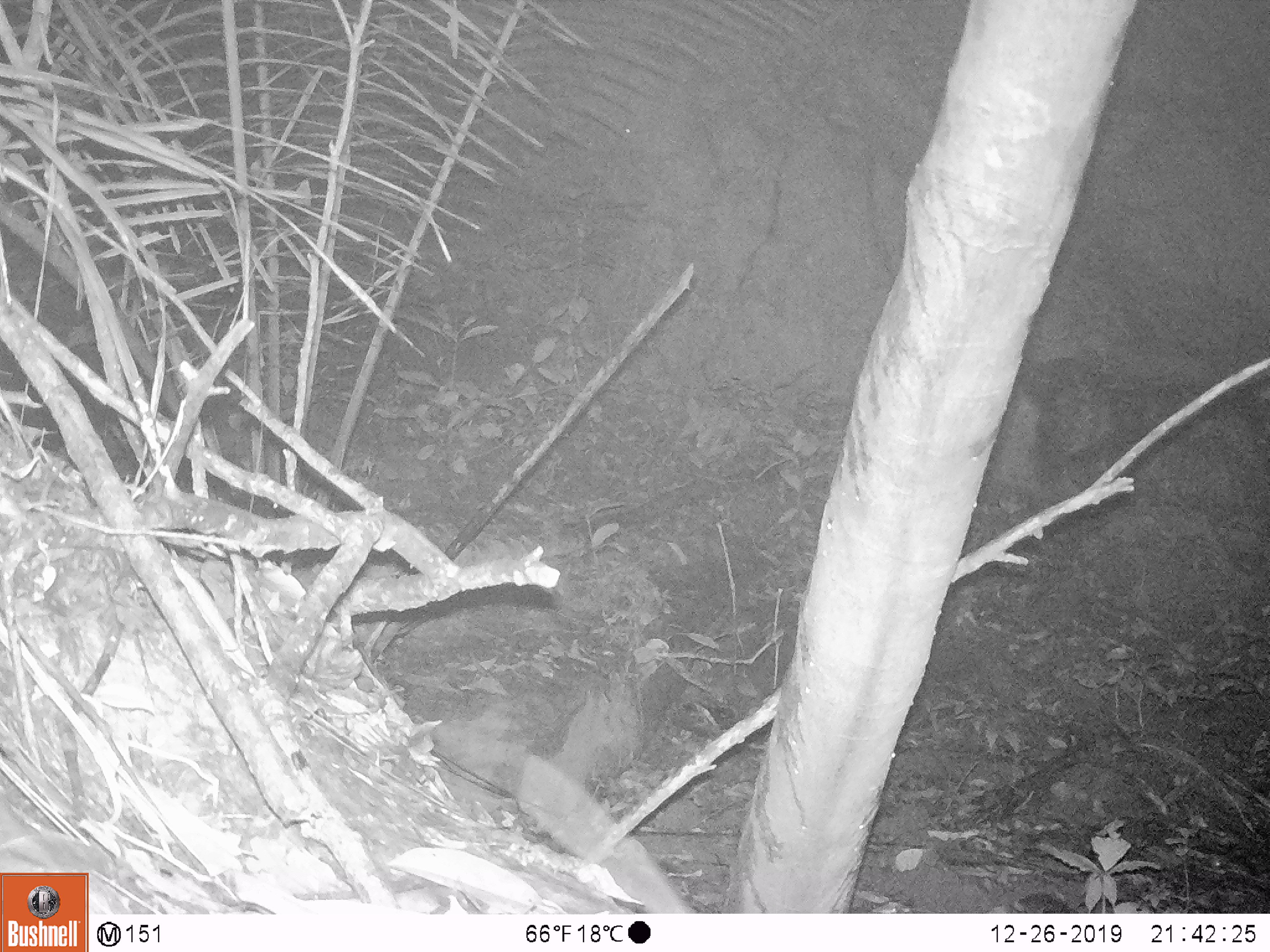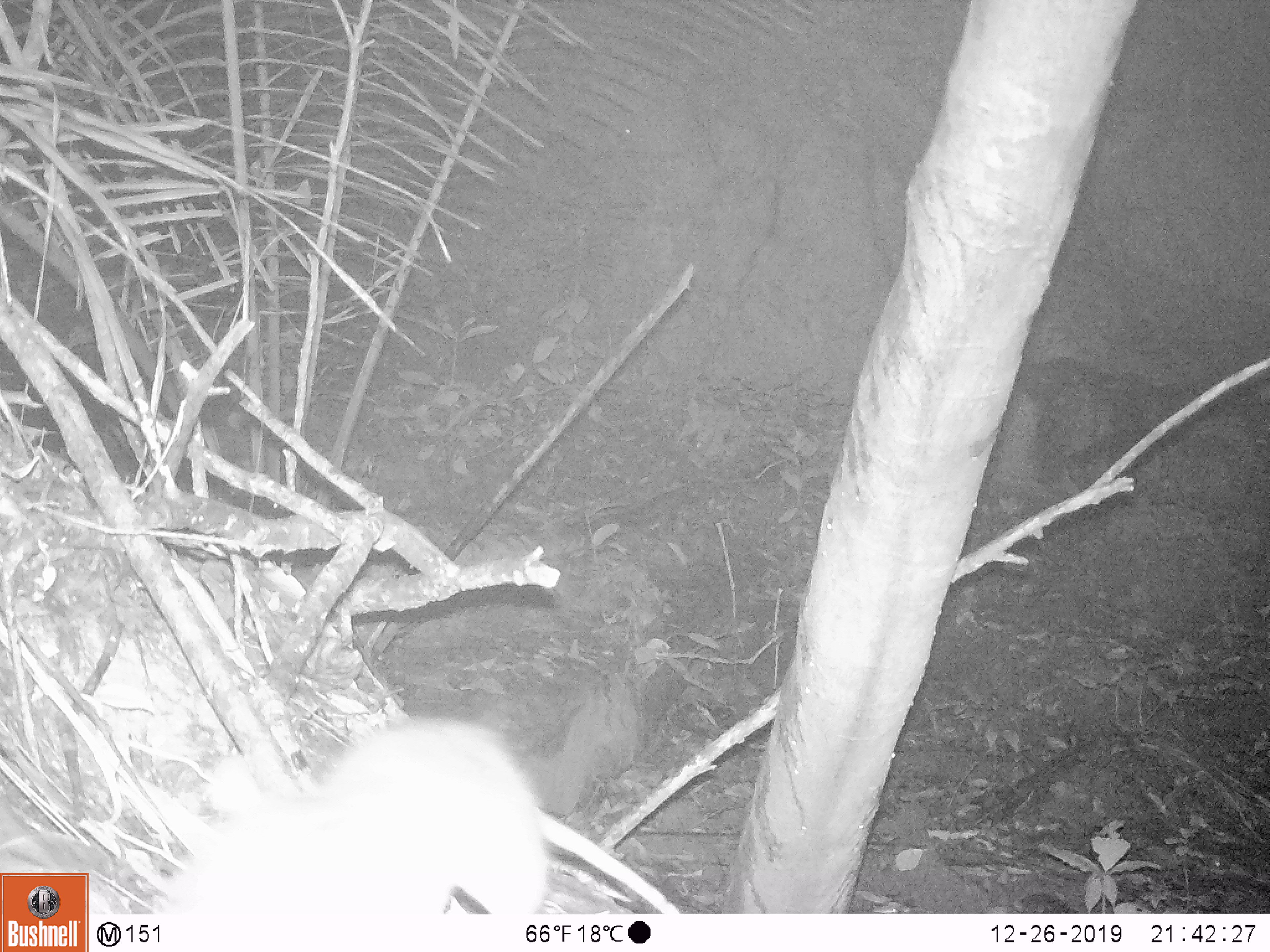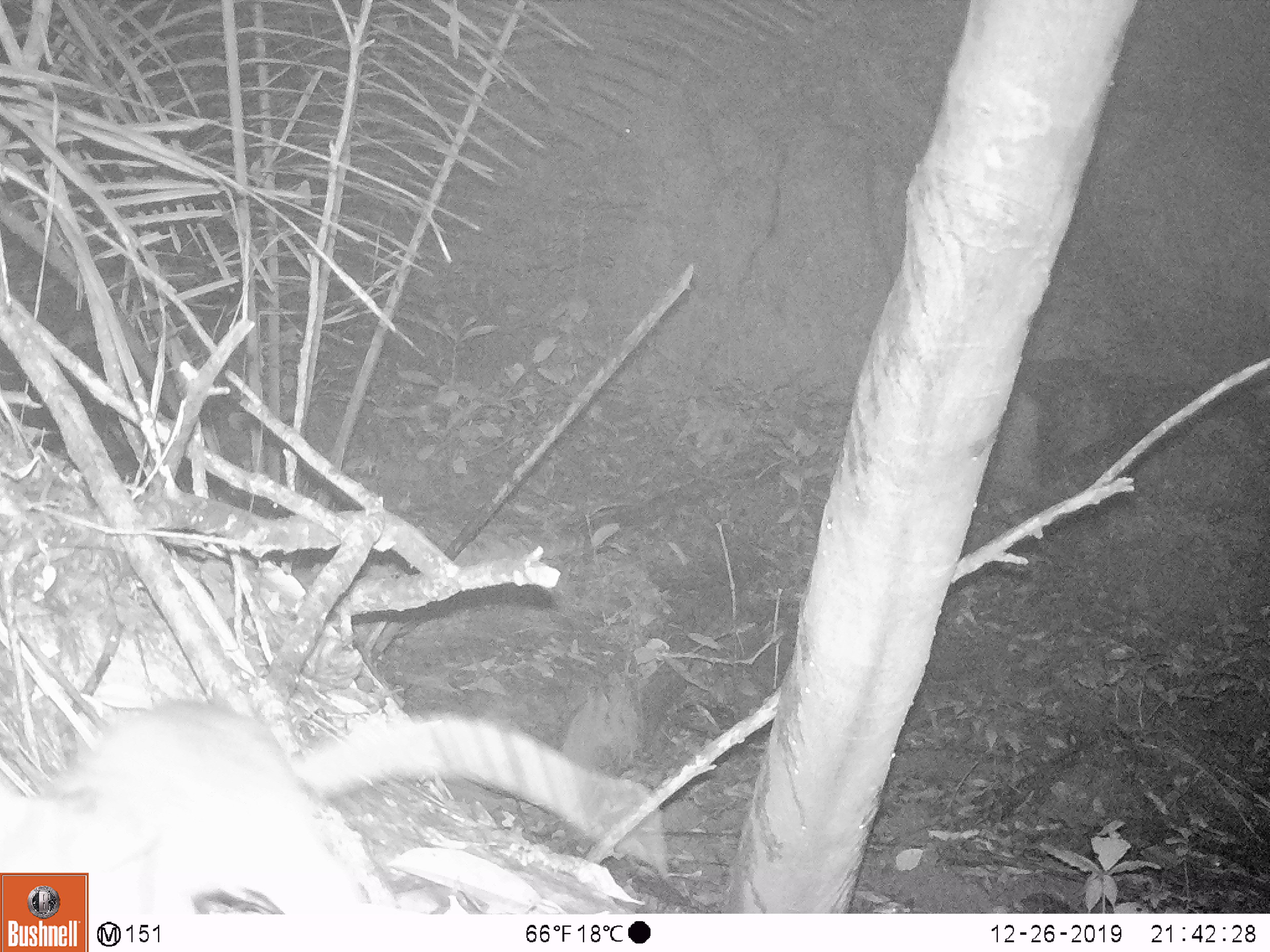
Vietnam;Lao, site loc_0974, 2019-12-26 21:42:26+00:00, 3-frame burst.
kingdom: Animalia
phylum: Chordata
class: Mammalia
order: Rodentia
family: Muridae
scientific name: Muridae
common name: old-world mice and rats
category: unidentified murid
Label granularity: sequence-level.